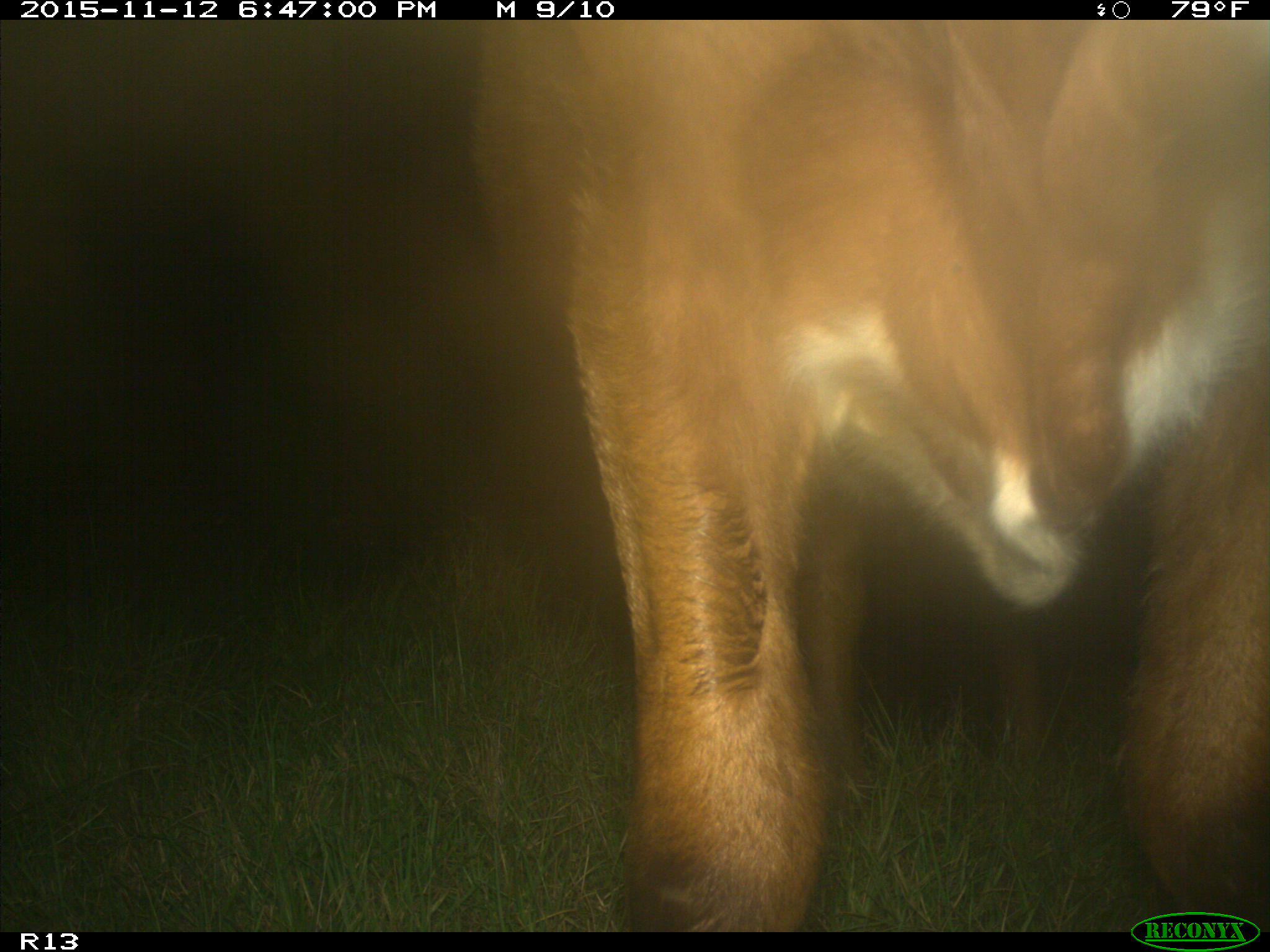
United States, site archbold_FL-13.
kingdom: Animalia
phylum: Chordata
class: Mammalia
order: Artiodactyla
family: Bovidae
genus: Bos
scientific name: Bos taurus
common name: domestic cow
Bos taurus (domestic cow).